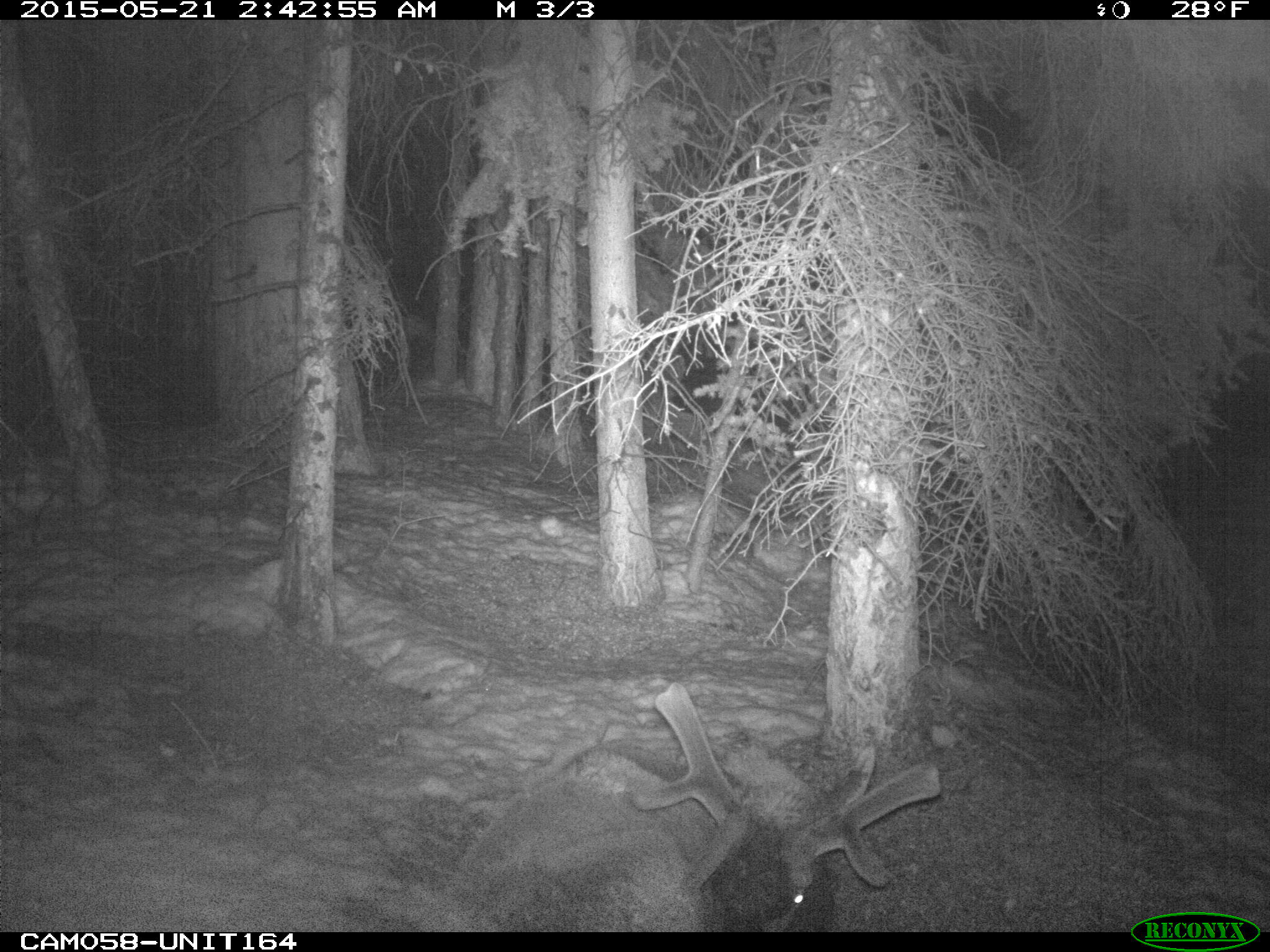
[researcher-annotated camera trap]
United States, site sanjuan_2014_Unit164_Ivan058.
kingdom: Animalia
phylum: Chordata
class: Mammalia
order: Artiodactyla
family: Cervidae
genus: Cervus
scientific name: Cervus elaphus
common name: red deer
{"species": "Cervus elaphus (red deer)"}